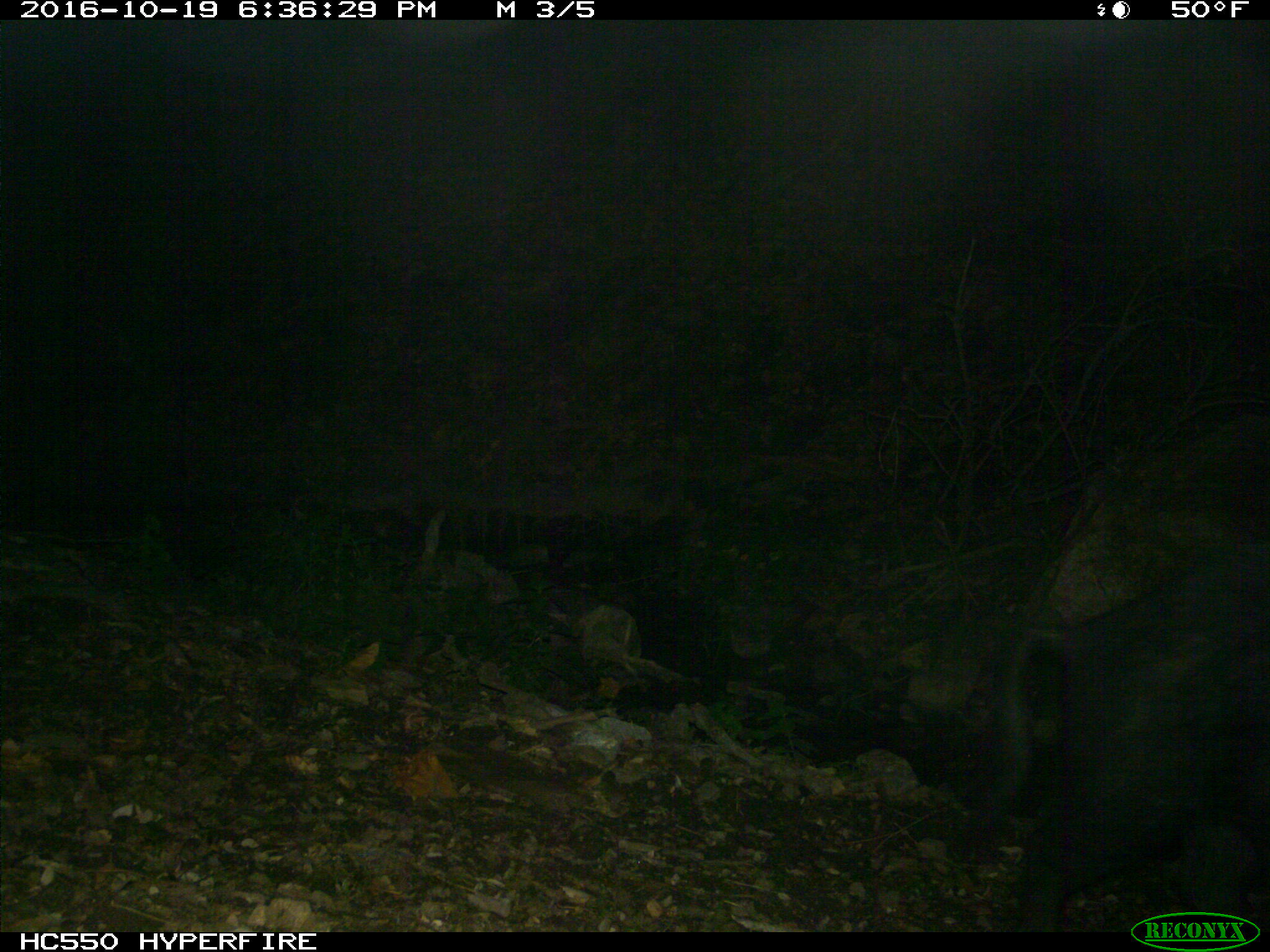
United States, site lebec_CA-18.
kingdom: Animalia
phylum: Chordata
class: Mammalia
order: Artiodactyla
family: Suidae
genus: Sus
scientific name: Sus scrofa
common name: wild boar